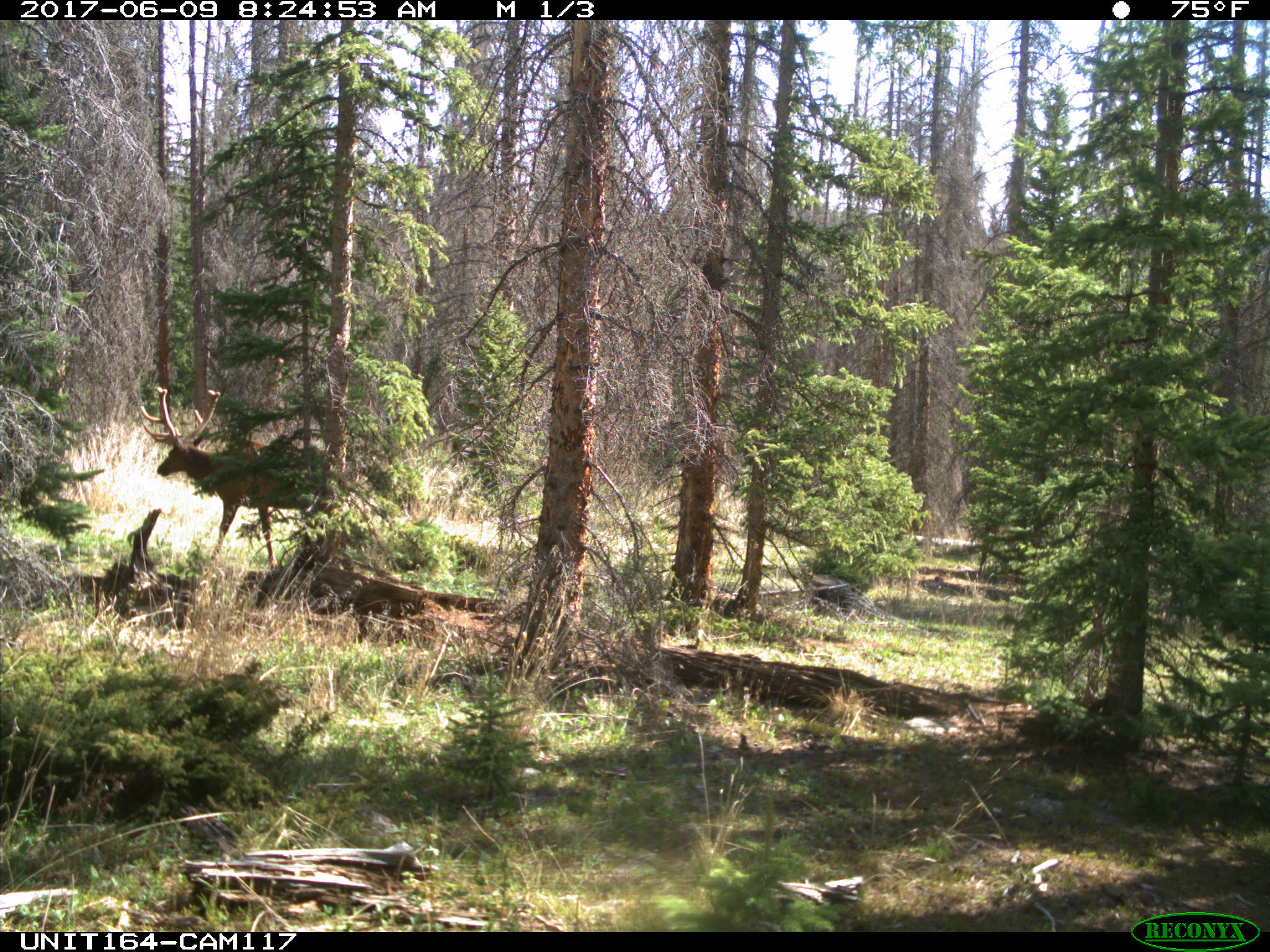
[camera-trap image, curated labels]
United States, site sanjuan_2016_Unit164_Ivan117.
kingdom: Animalia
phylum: Chordata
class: Mammalia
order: Artiodactyla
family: Cervidae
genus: Cervus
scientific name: Cervus elaphus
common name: red deer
Cervus elaphus (red deer).